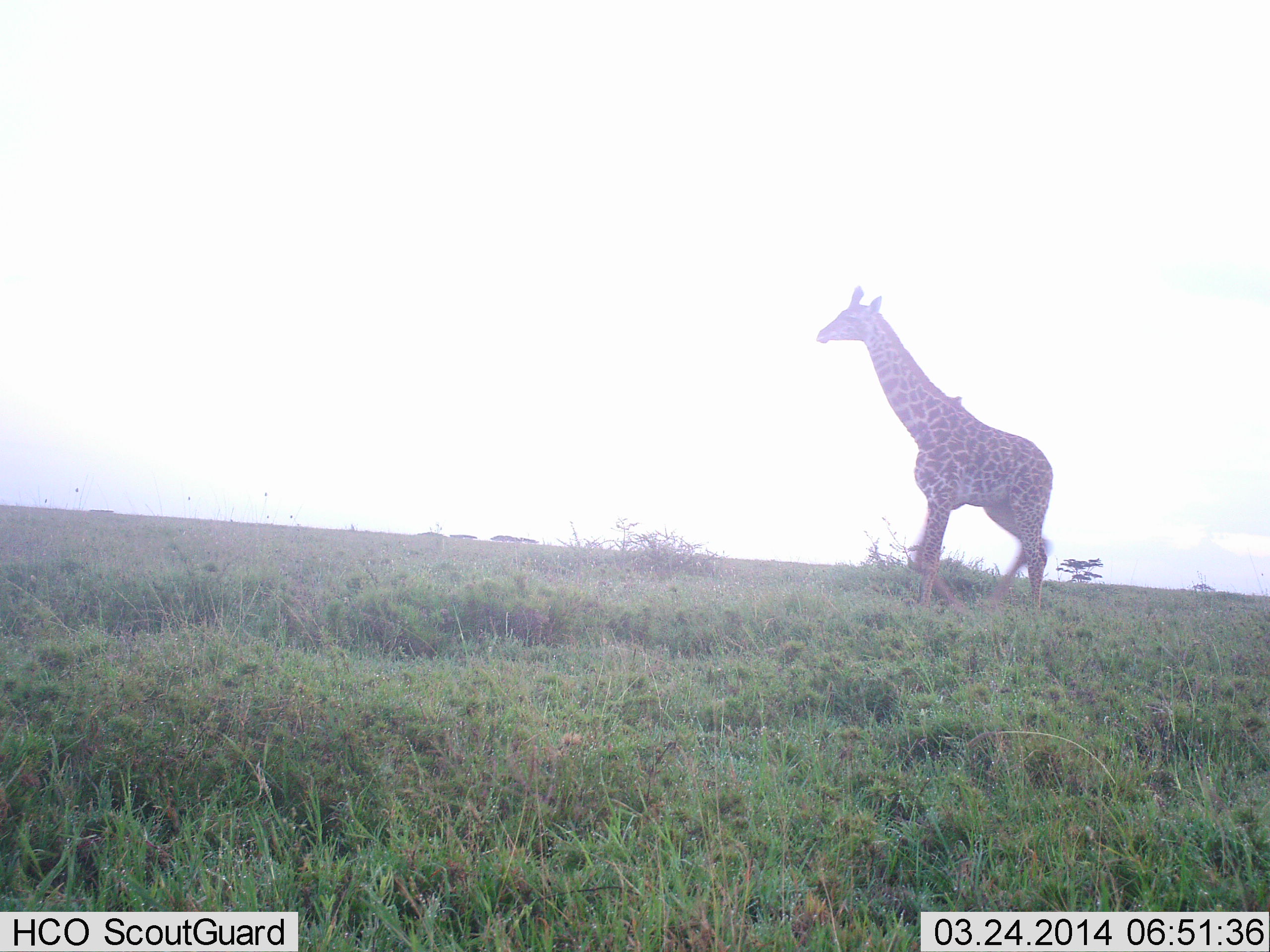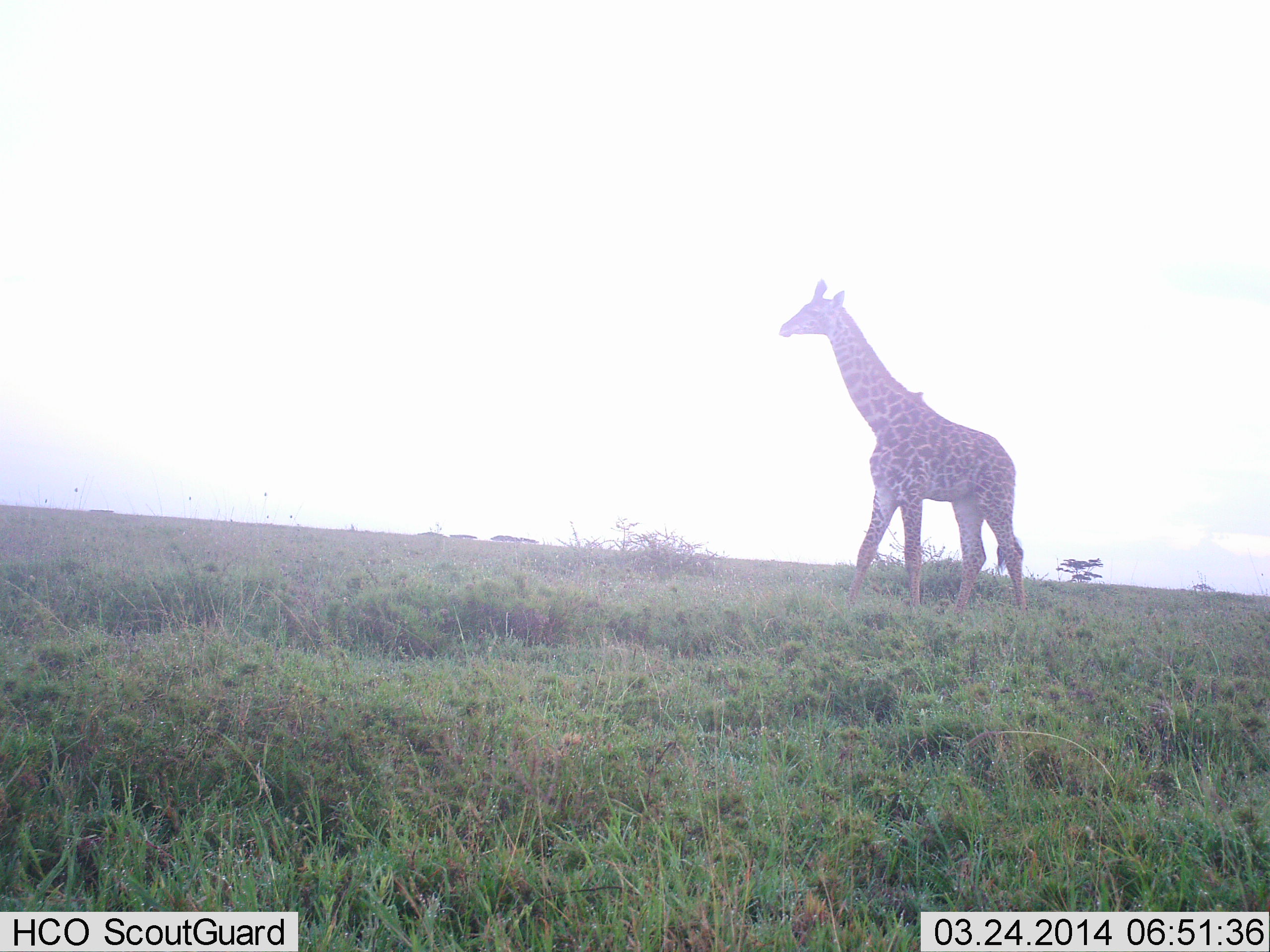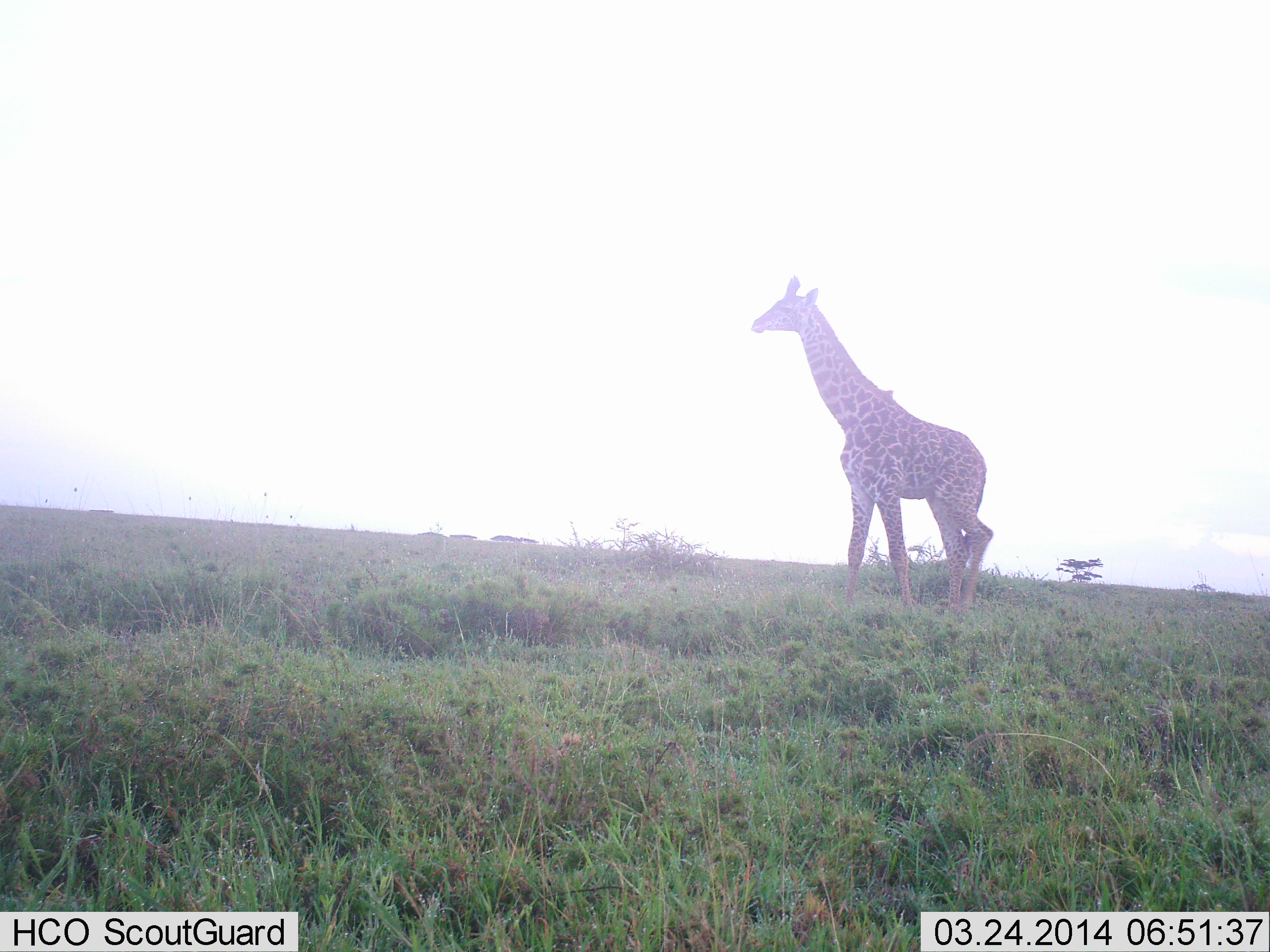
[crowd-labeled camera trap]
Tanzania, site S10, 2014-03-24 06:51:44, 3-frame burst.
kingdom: Animalia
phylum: Chordata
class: Mammalia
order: Artiodactyla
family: Giraffidae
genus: Giraffa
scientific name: Giraffa camelopardalis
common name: giraffe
Giraffe (Giraffa camelopardalis), count 1. Behavior (volunteer vote fractions): standing 10%, resting 0%, moving 90%, interacting 0%. Young present (vote fraction): 0%. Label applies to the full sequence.